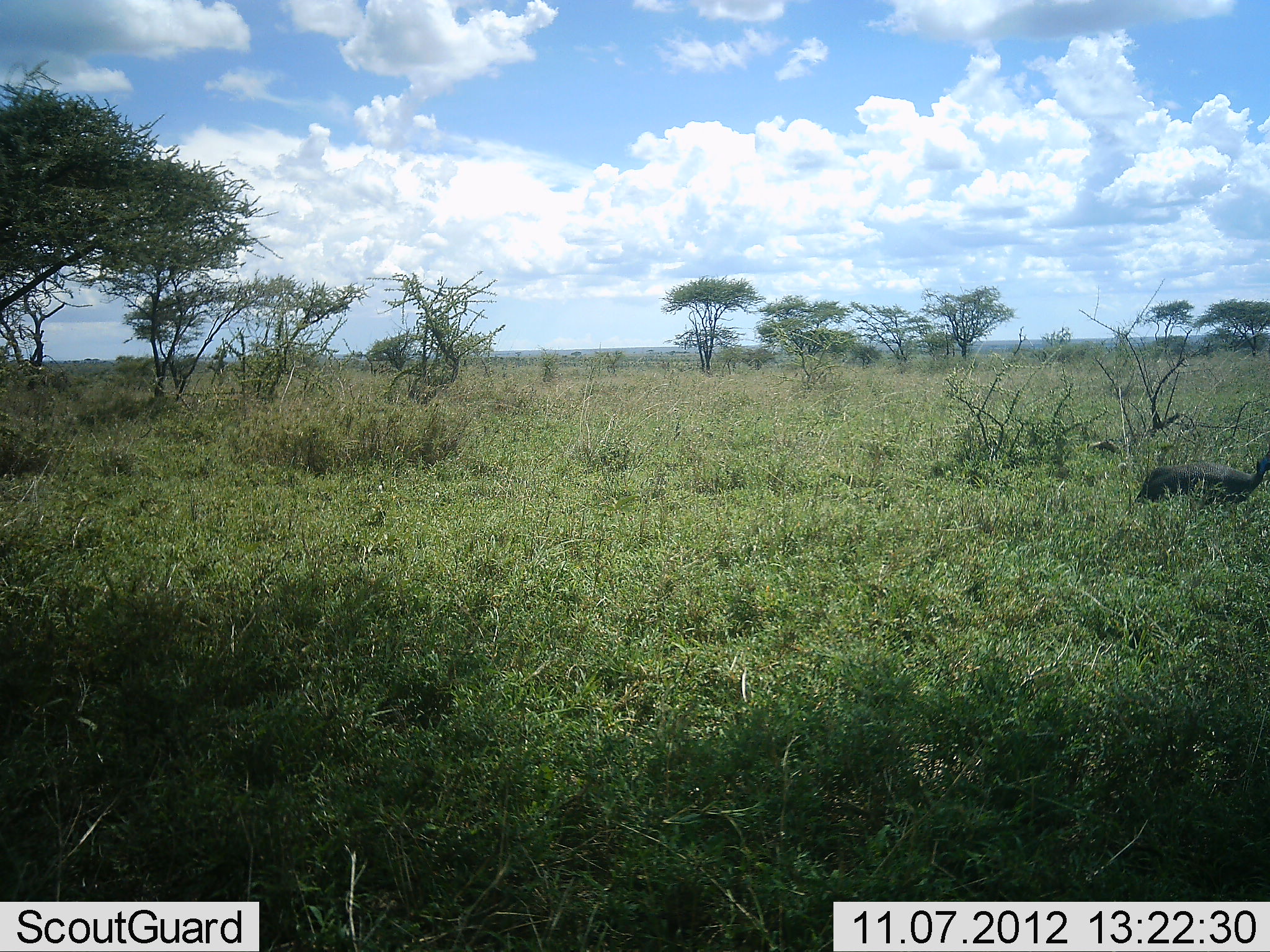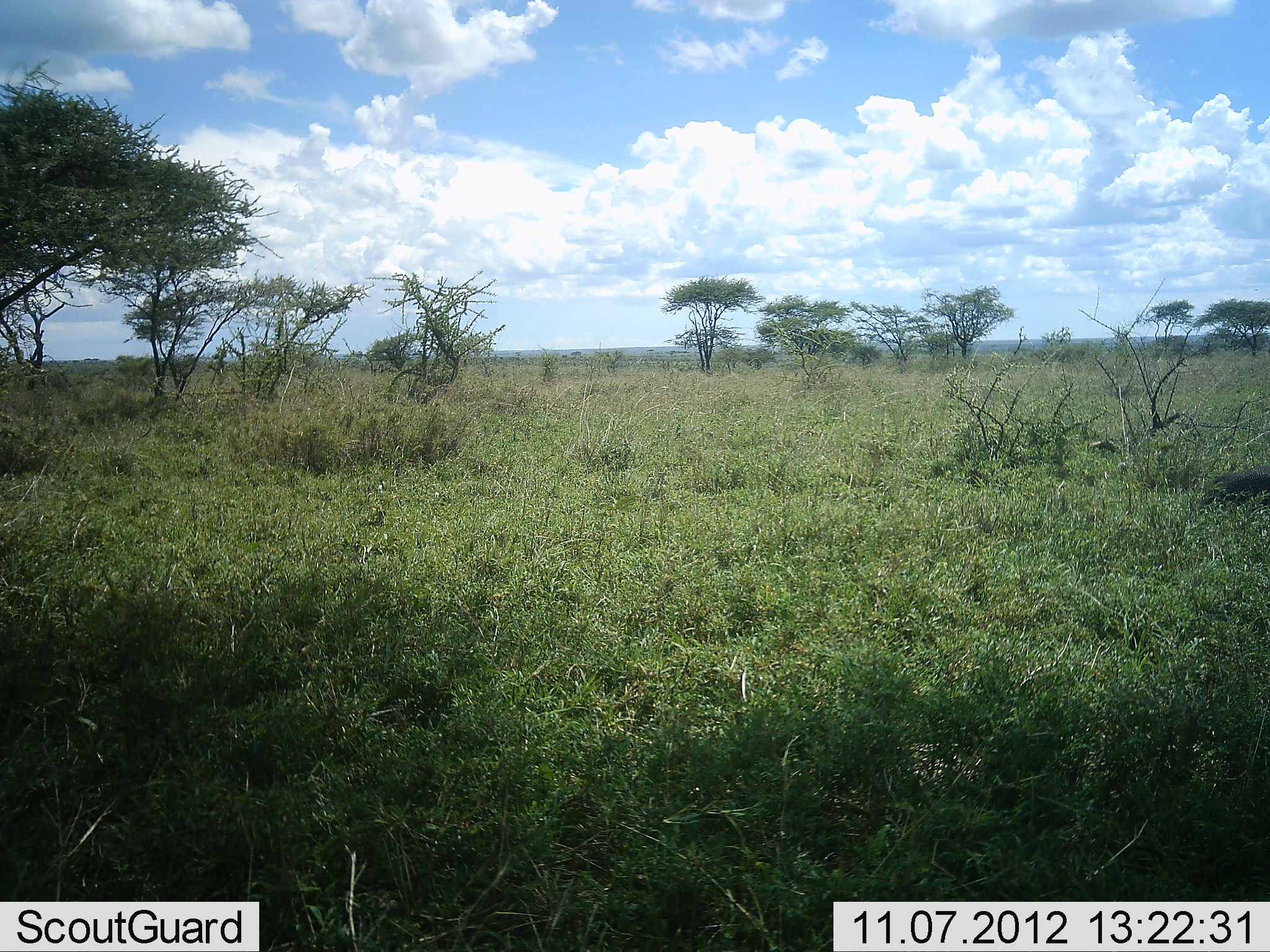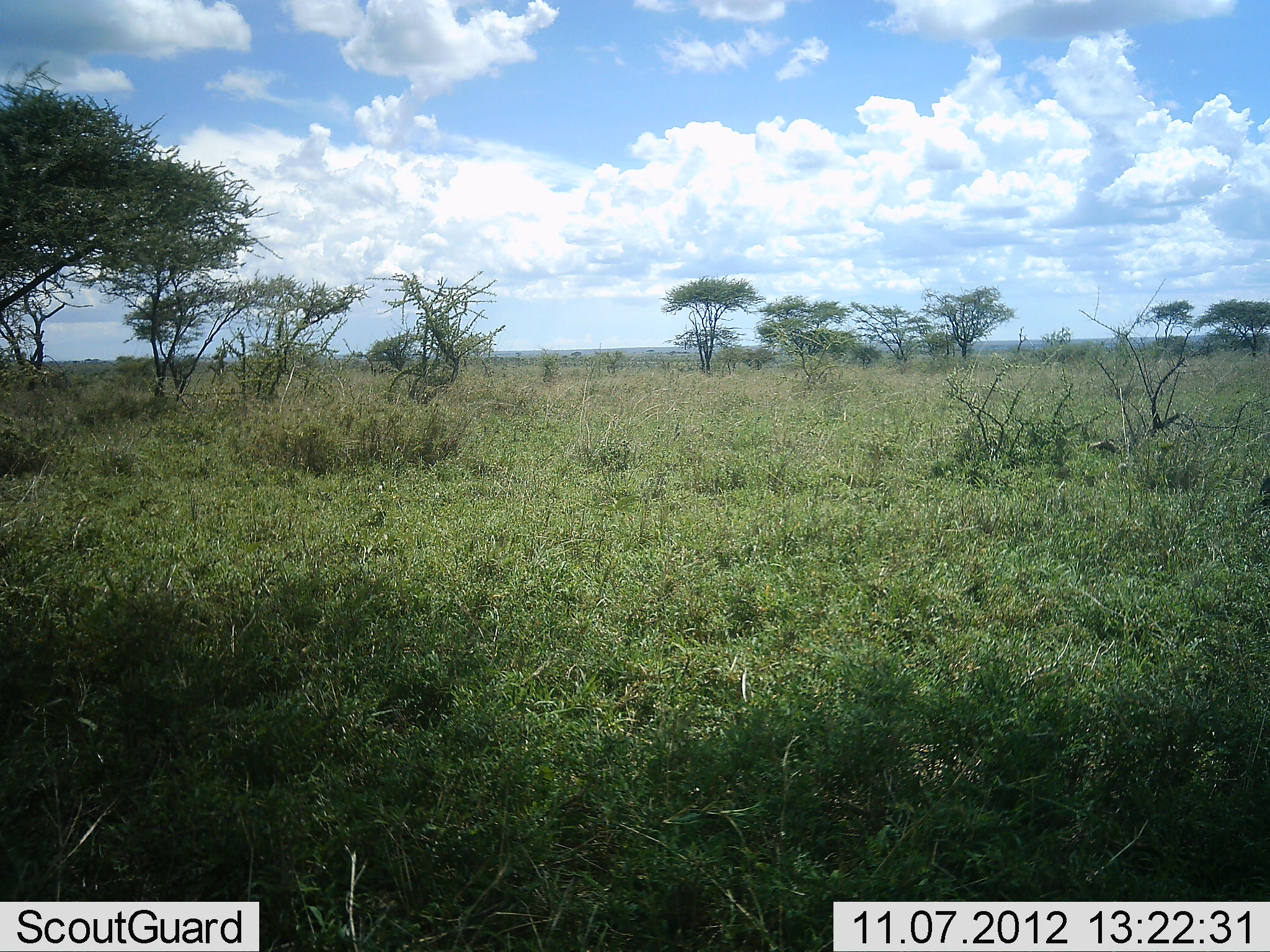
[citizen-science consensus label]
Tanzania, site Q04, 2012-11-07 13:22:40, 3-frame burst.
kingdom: Animalia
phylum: Chordata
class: Aves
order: Galliformes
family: Numididae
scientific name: Numididae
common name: guinea fowl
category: guineafowl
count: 1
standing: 0%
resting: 0%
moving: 100%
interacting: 0%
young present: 0%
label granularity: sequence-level